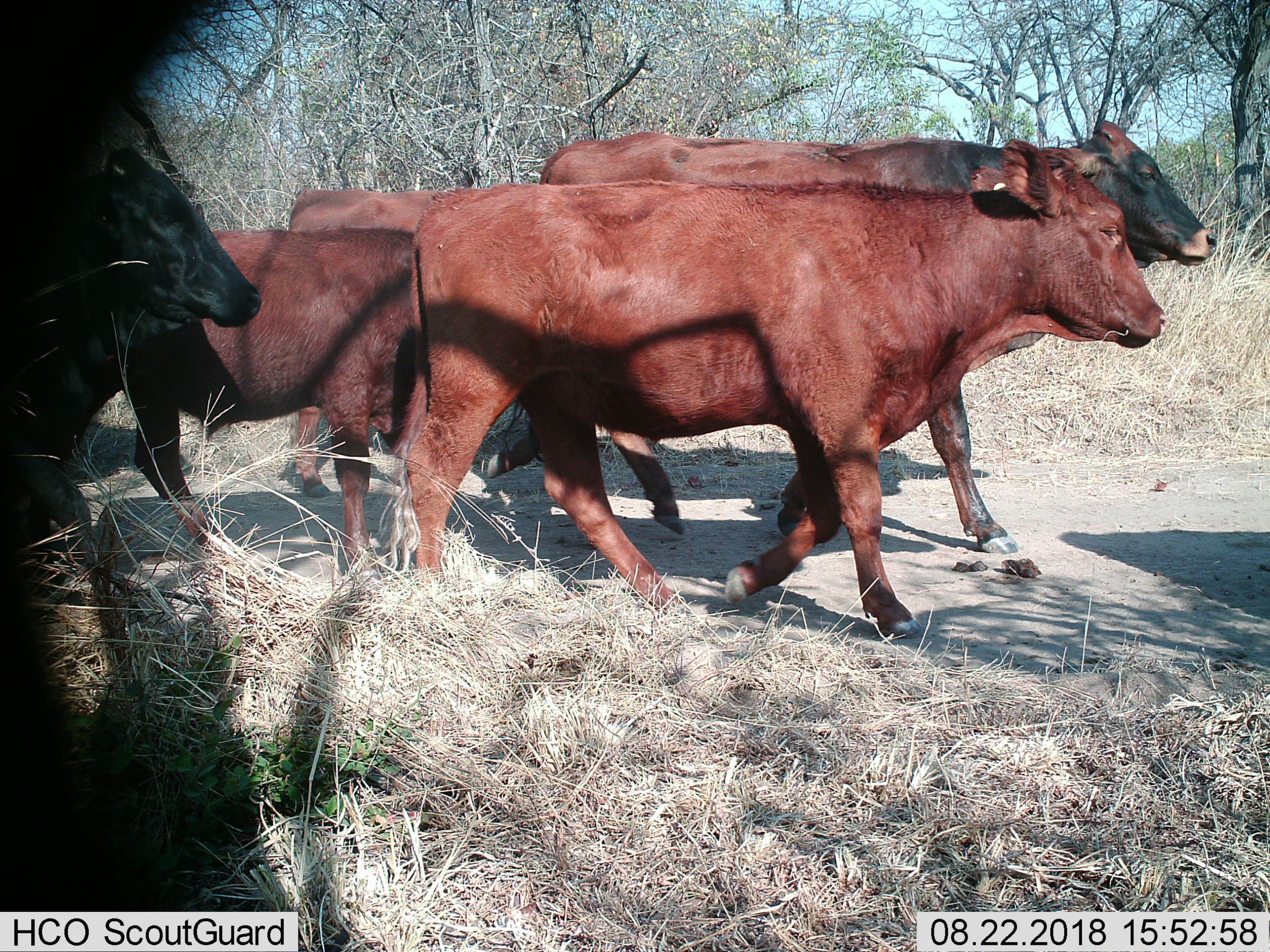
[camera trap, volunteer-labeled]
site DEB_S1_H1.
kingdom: Animalia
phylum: Chordata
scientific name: Vertebrata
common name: domestic animal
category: domesticanimal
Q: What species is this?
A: Domesticanimal (domestic animal) (Vertebrata).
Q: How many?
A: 5.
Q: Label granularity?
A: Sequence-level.